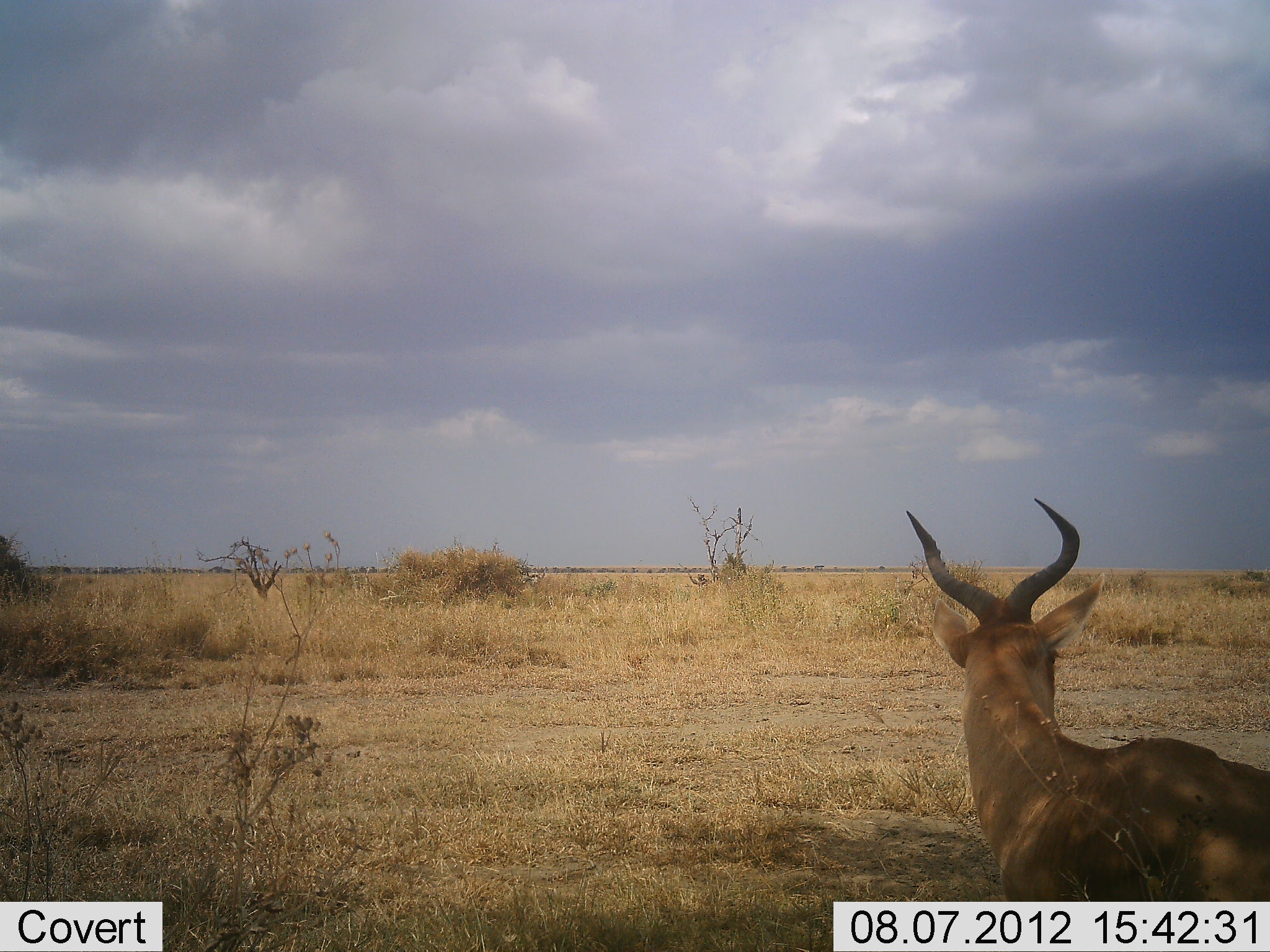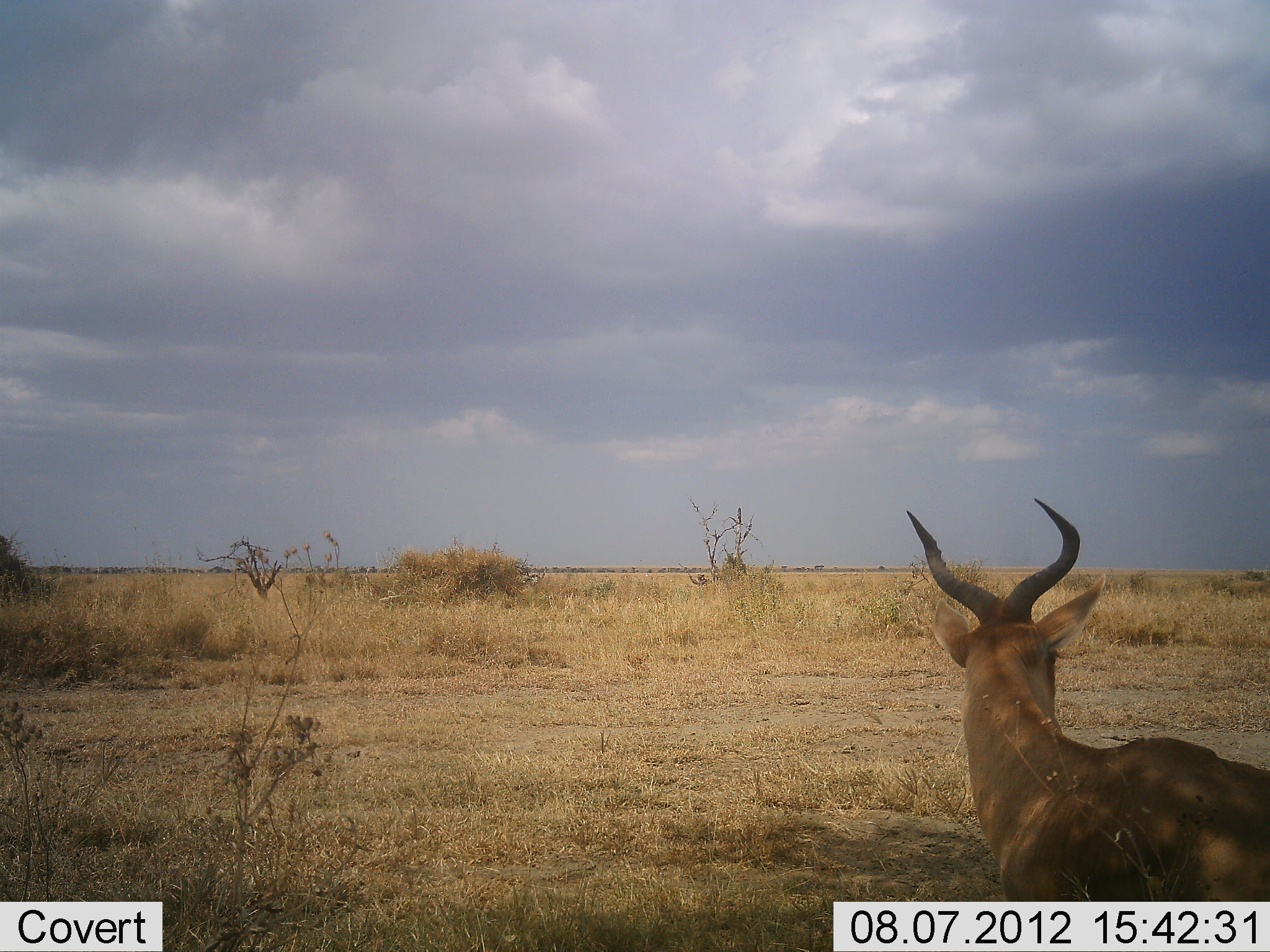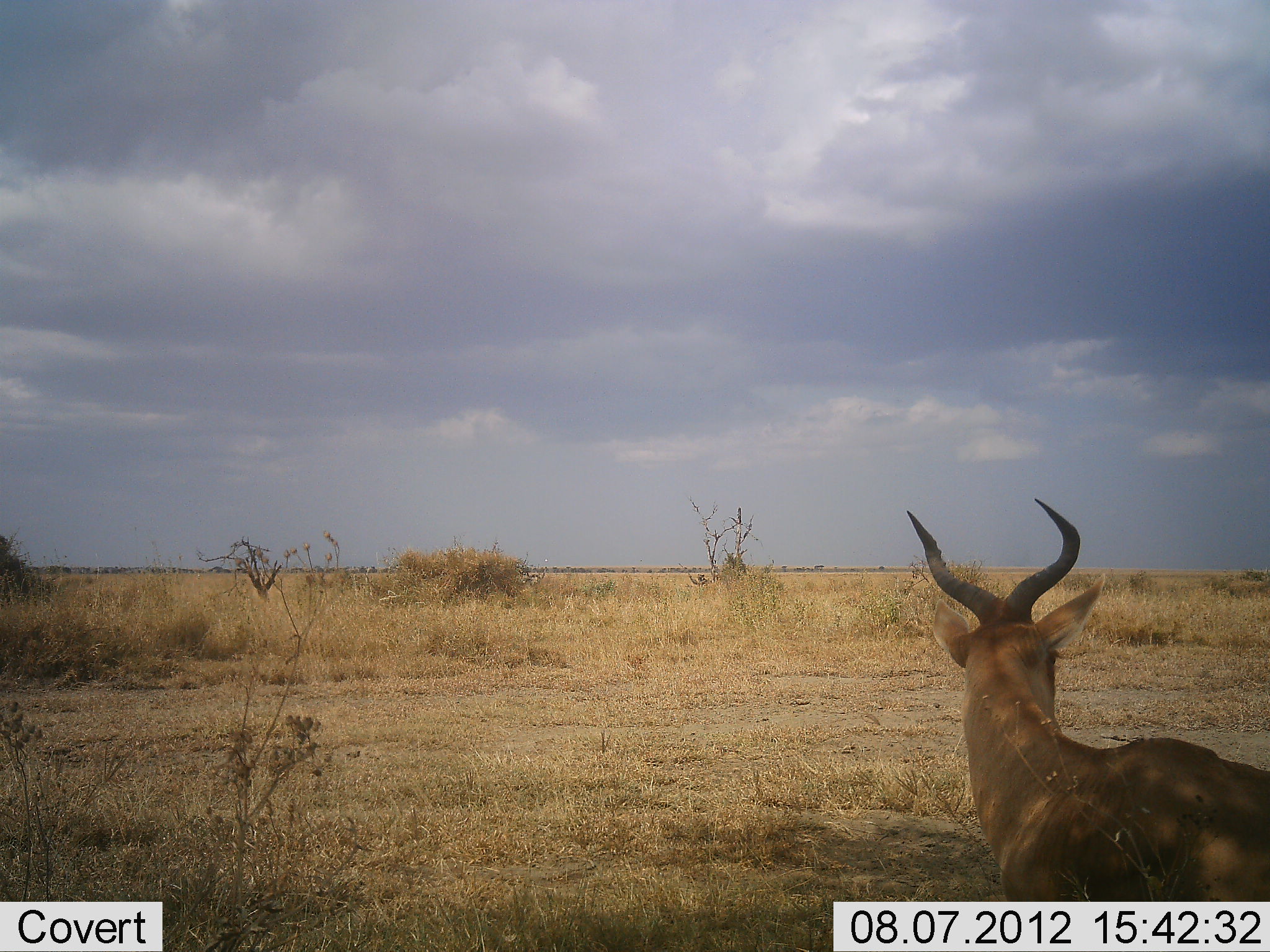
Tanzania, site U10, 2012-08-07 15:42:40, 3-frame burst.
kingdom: Animalia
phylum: Chordata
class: Mammalia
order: Artiodactyla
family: Bovidae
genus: Alcelaphus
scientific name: Alcelaphus buselaphus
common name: hartebeest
Hartebeest (Alcelaphus buselaphus), count 1. Behavior (volunteer vote fractions): standing 30%, resting 70%, moving 0%, interacting 0%. Young present (vote fraction): 0%. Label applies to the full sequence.